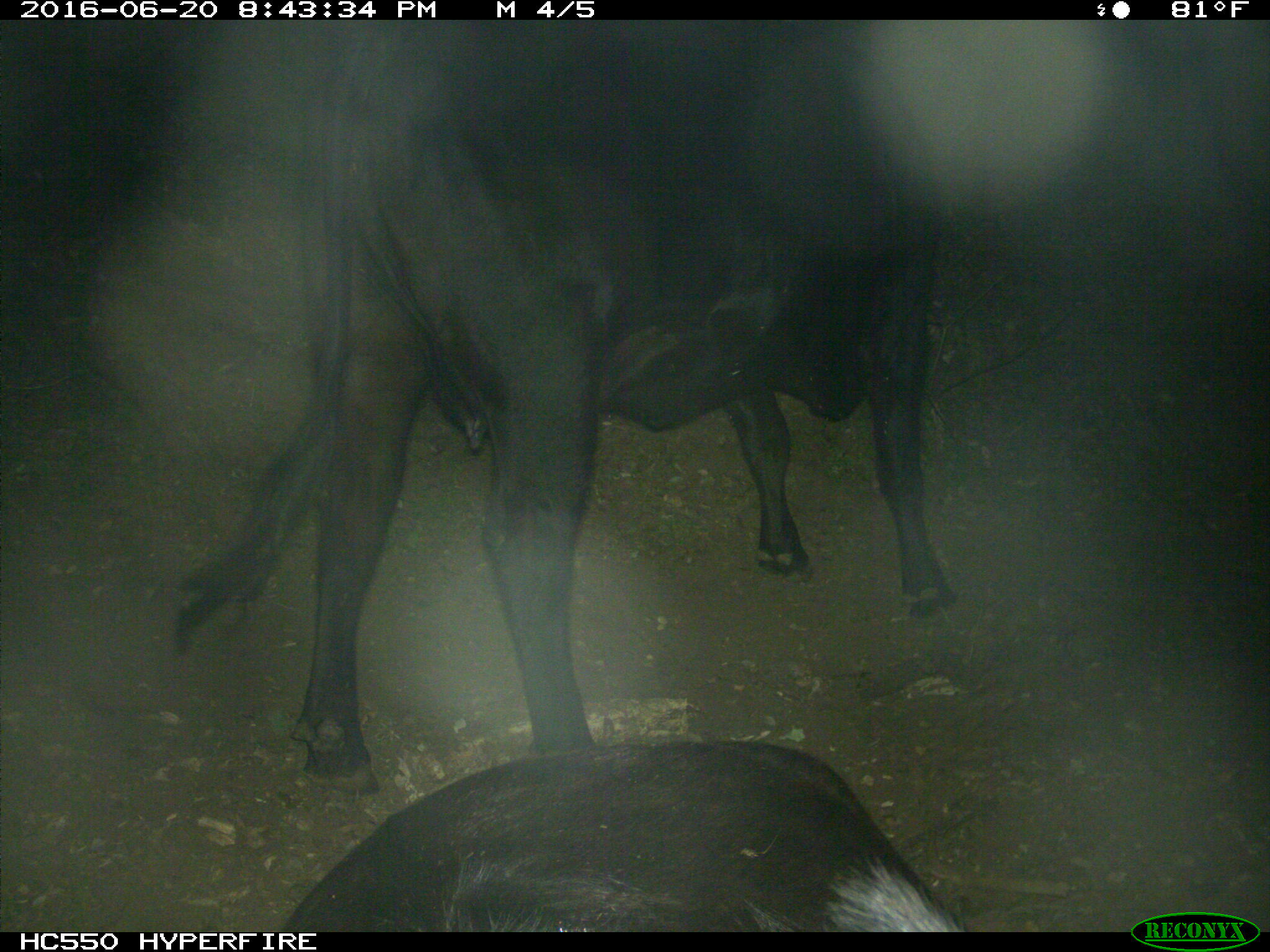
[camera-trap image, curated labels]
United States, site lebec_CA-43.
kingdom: Animalia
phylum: Chordata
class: Mammalia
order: Artiodactyla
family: Bovidae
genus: Bos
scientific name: Bos taurus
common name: domestic cow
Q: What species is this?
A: Bos taurus (domestic cow).